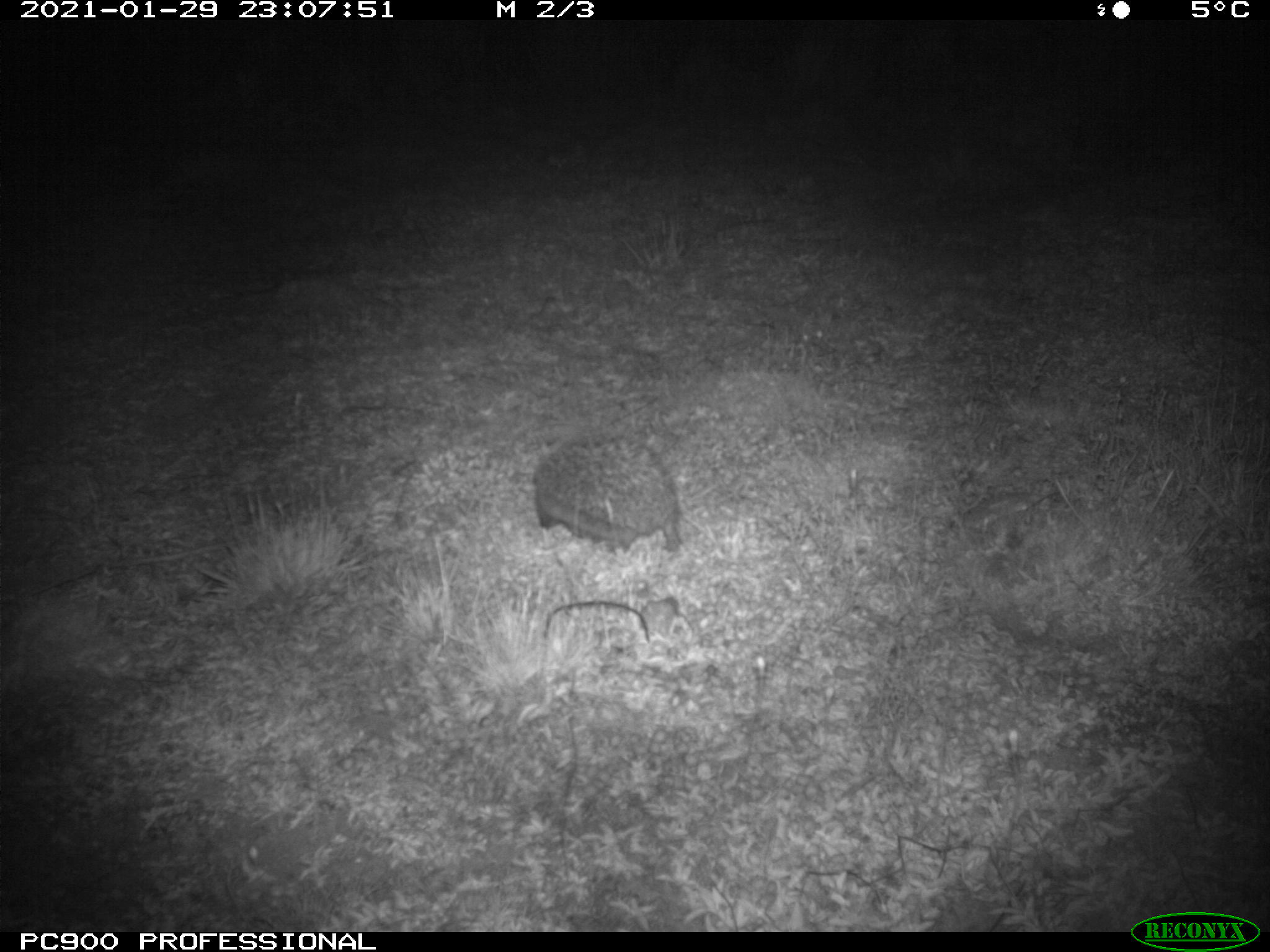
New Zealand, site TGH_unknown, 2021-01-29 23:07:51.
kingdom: Animalia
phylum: Chordata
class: Mammalia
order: Eulipotyphla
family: Erinaceidae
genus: Erinaceus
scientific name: Erinaceus europaeus europaeus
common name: european hedgehog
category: hedgehog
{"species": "hedgehog (european hedgehog) (Erinaceus europaeus europaeus)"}